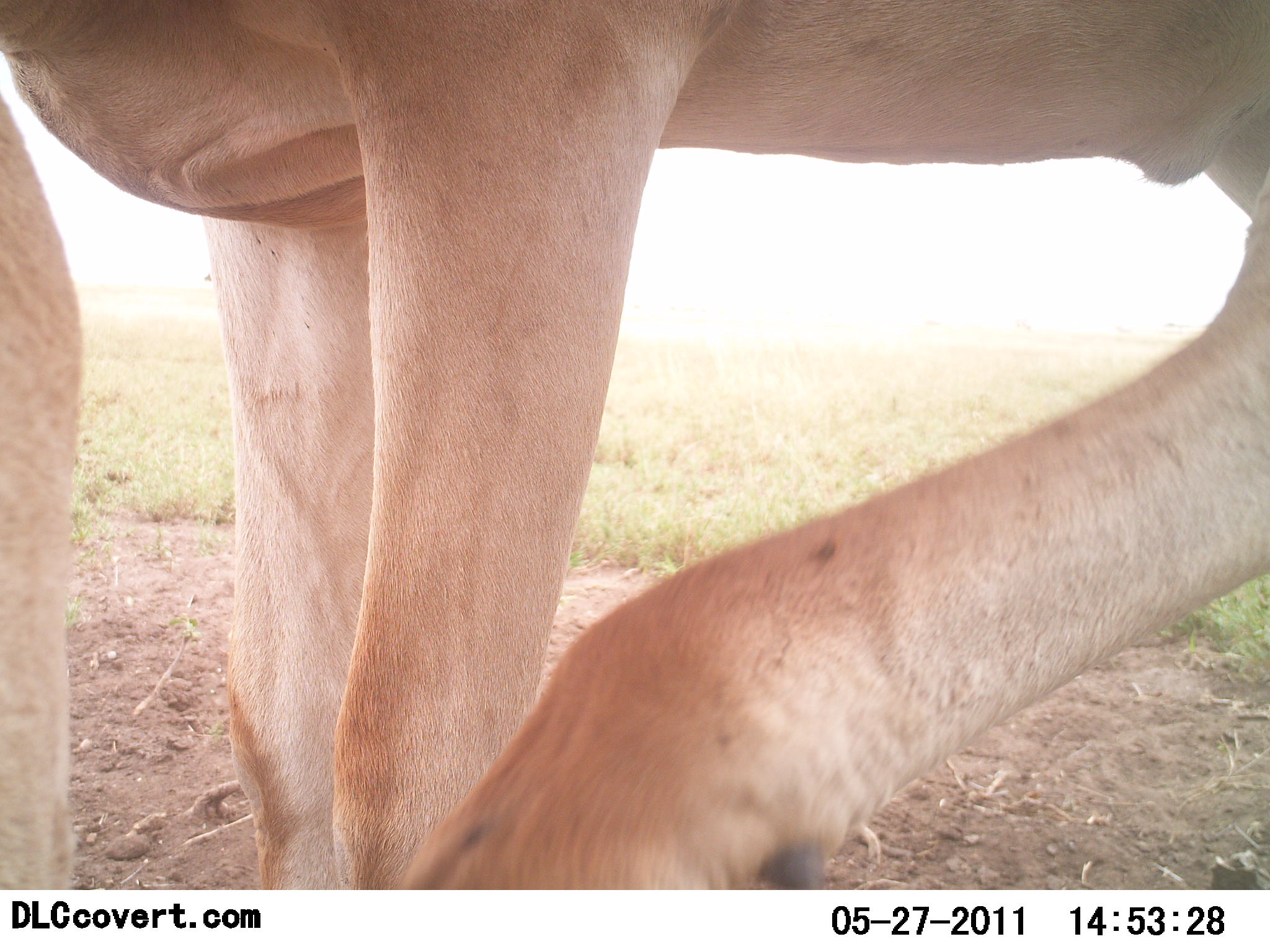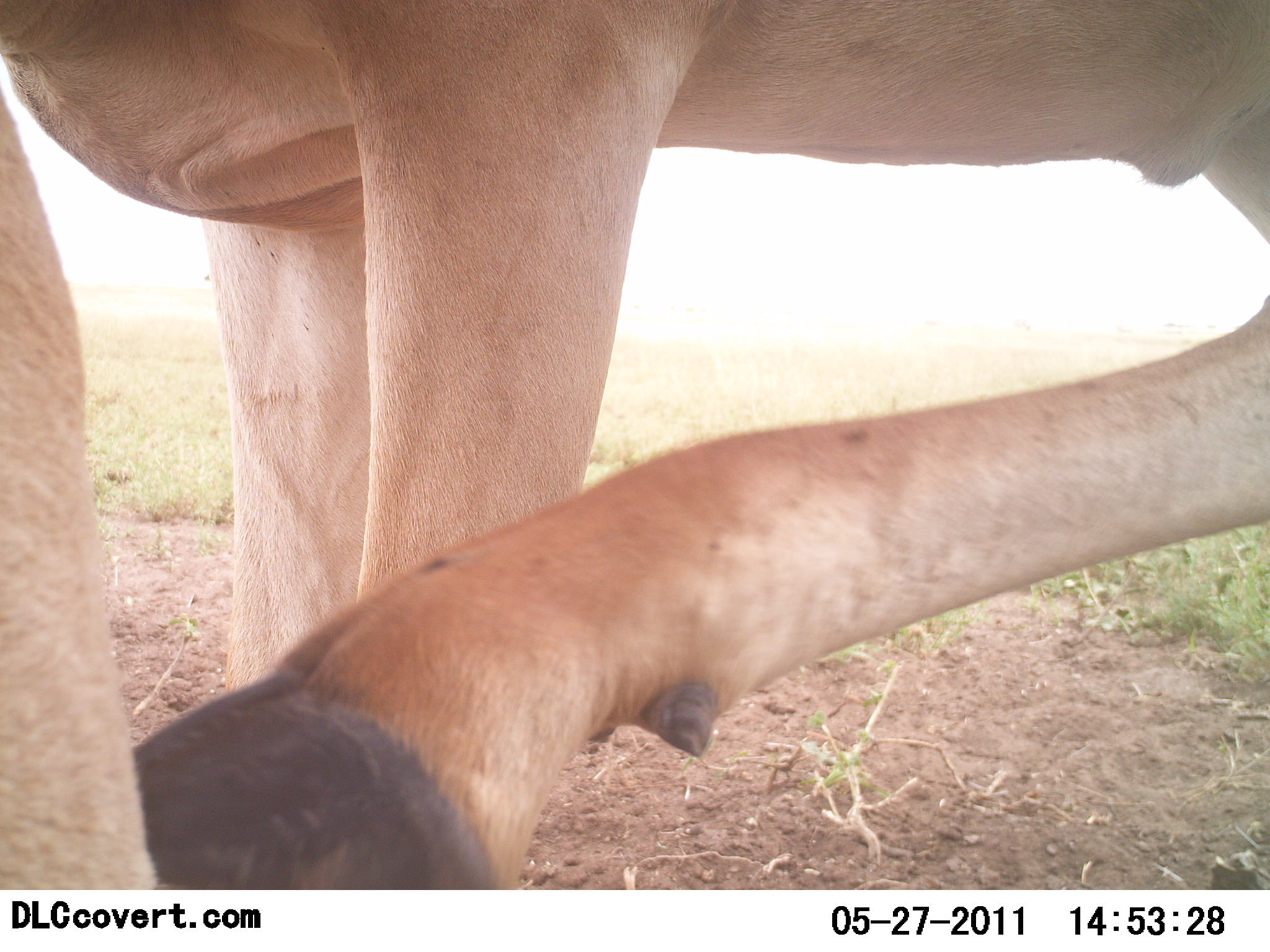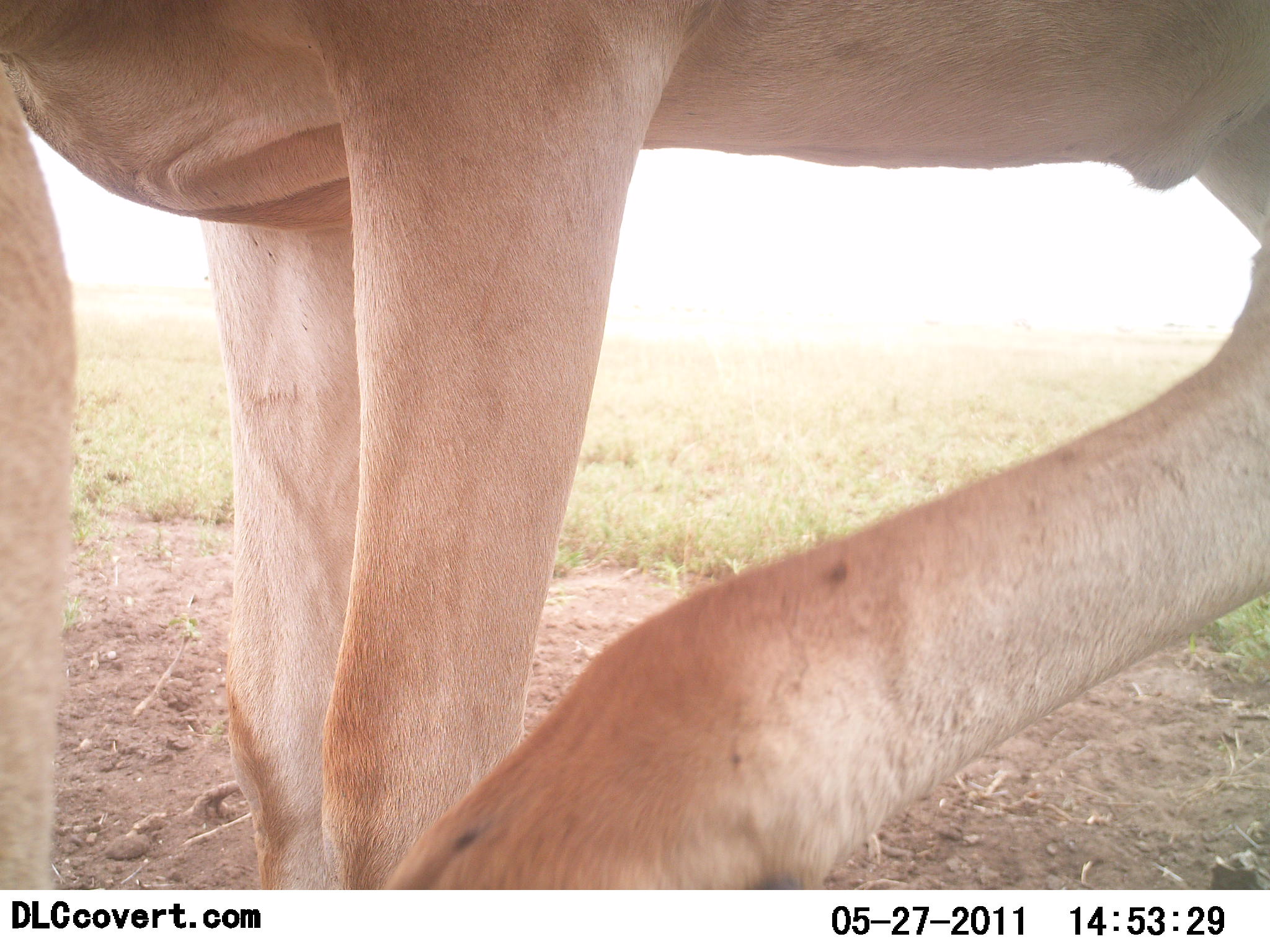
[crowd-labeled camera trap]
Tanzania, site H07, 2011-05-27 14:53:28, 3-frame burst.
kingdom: Animalia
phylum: Chordata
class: Mammalia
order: Artiodactyla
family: Bovidae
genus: Alcelaphus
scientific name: Alcelaphus buselaphus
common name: hartebeest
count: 1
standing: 70%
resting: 10%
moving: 0%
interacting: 20%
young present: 0%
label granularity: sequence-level